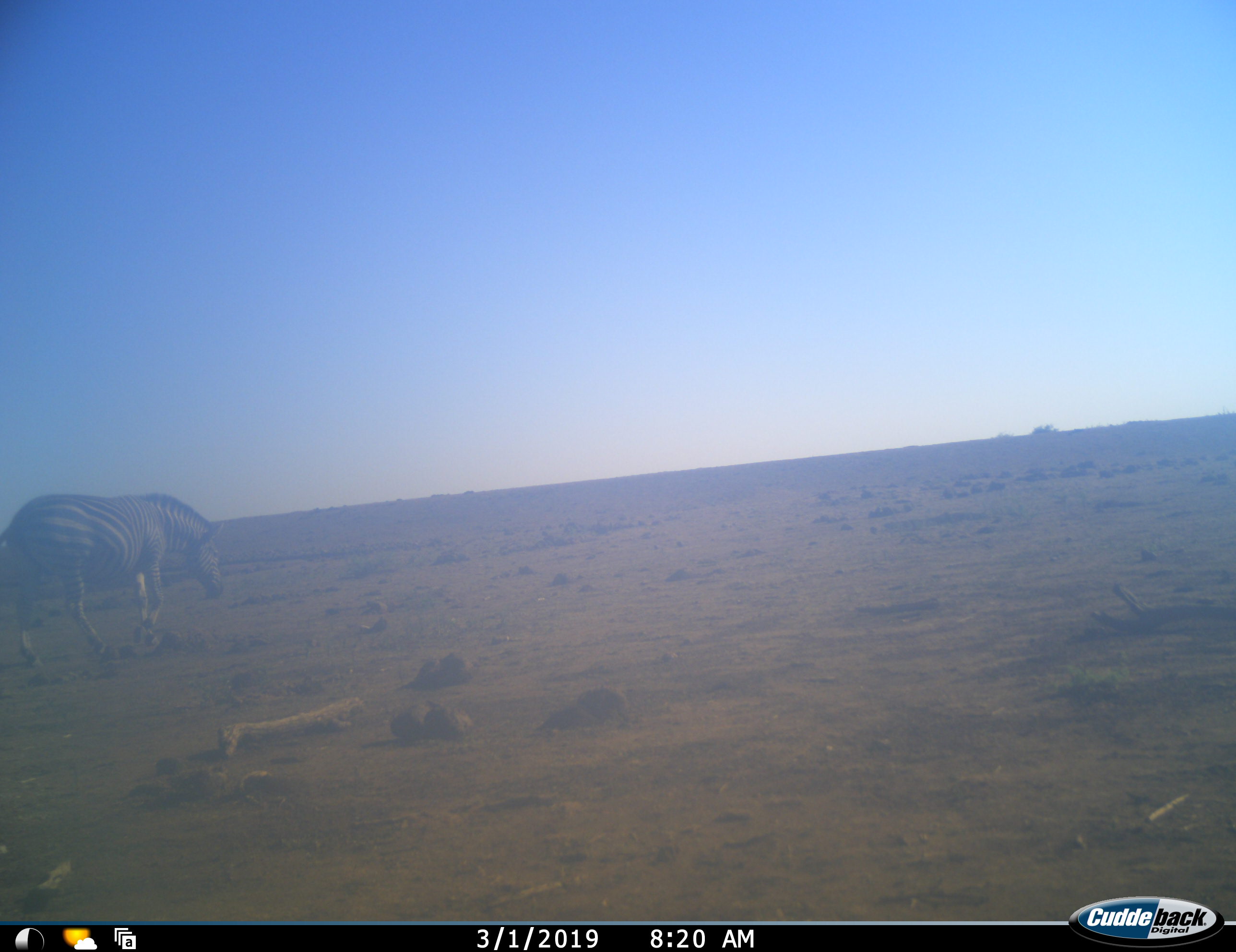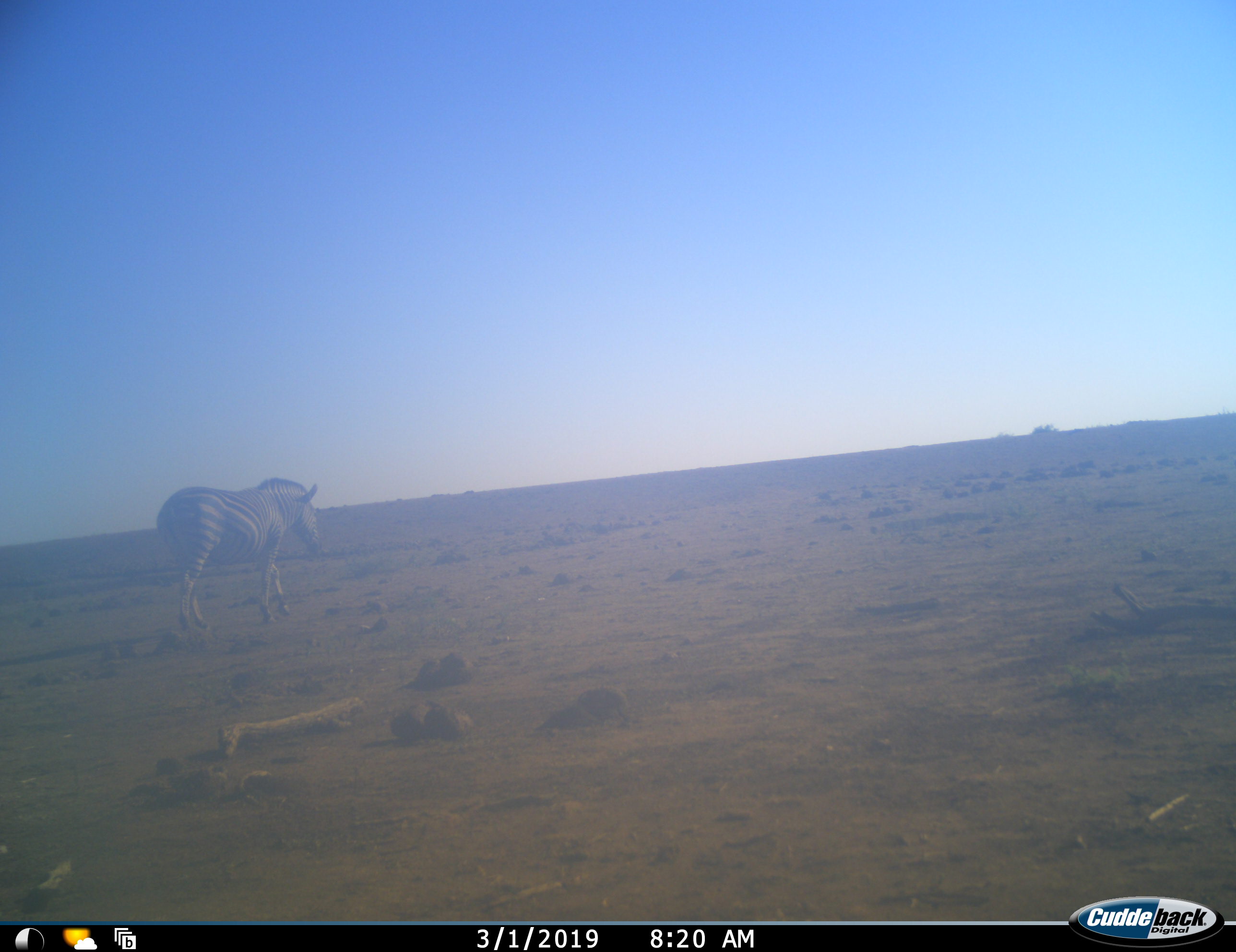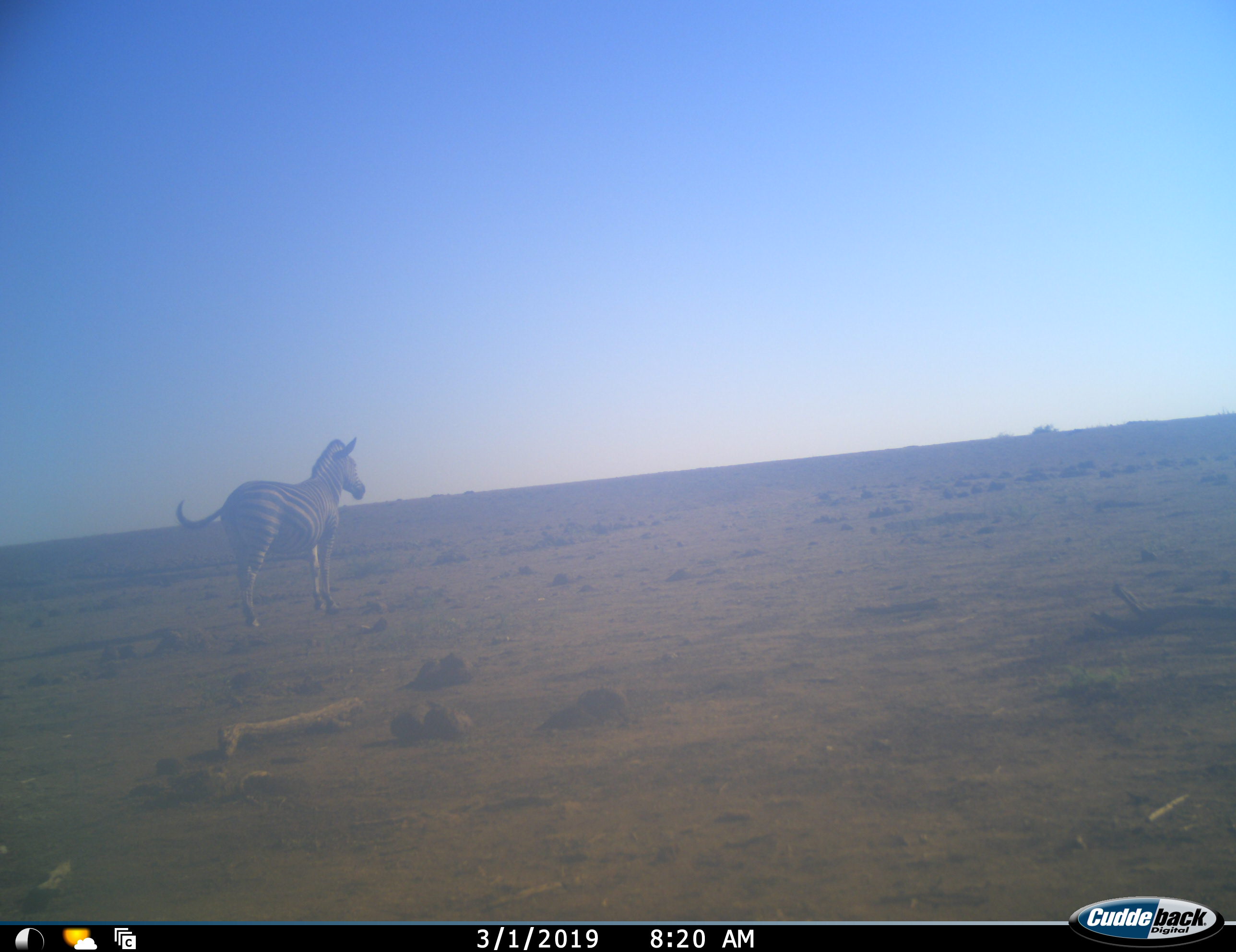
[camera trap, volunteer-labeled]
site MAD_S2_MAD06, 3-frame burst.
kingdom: Animalia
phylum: Chordata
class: Mammalia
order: Perissodactyla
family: Equidae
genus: Equus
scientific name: Equus quagga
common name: plains zebra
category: zebraplains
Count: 1.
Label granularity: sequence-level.